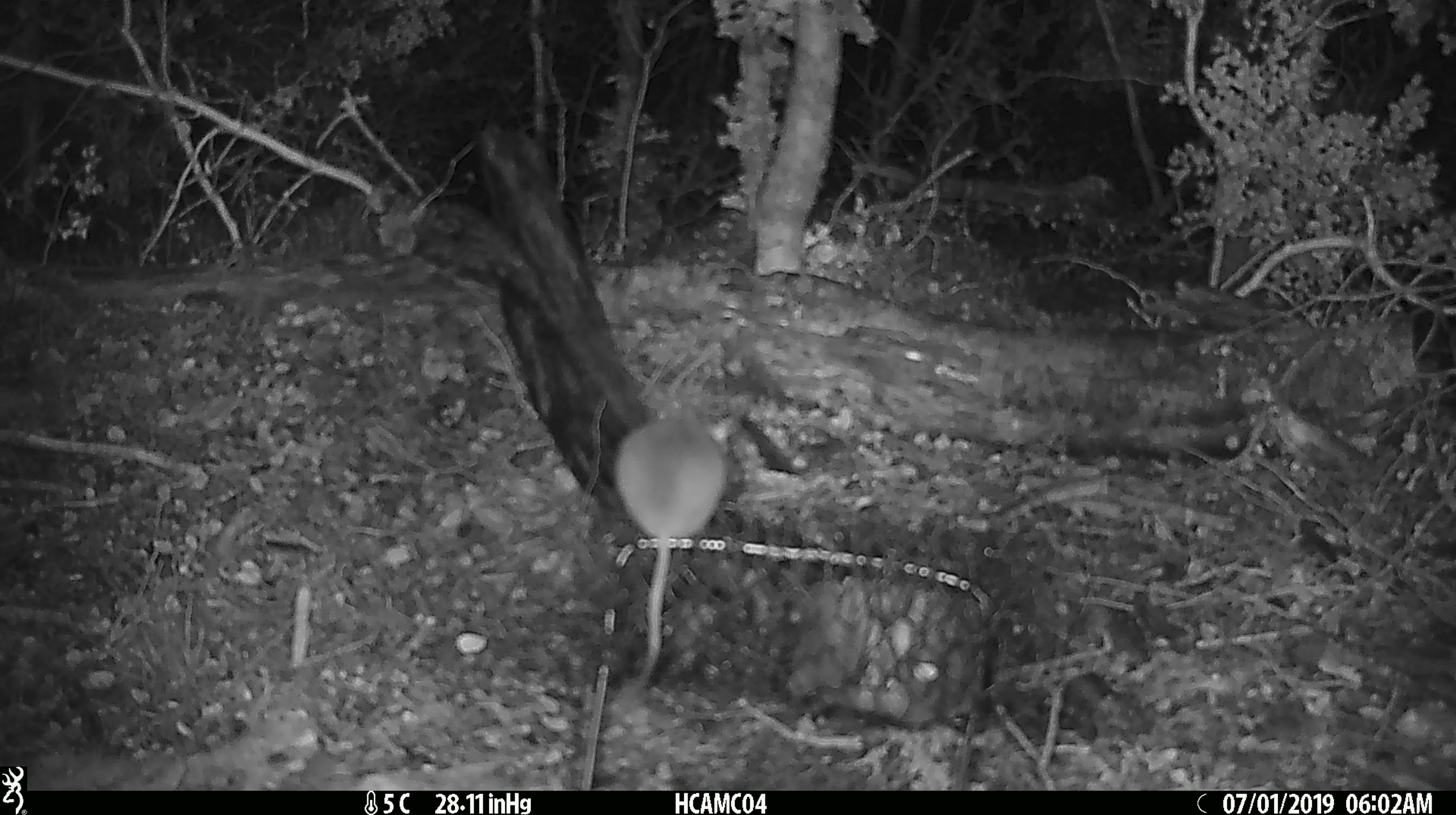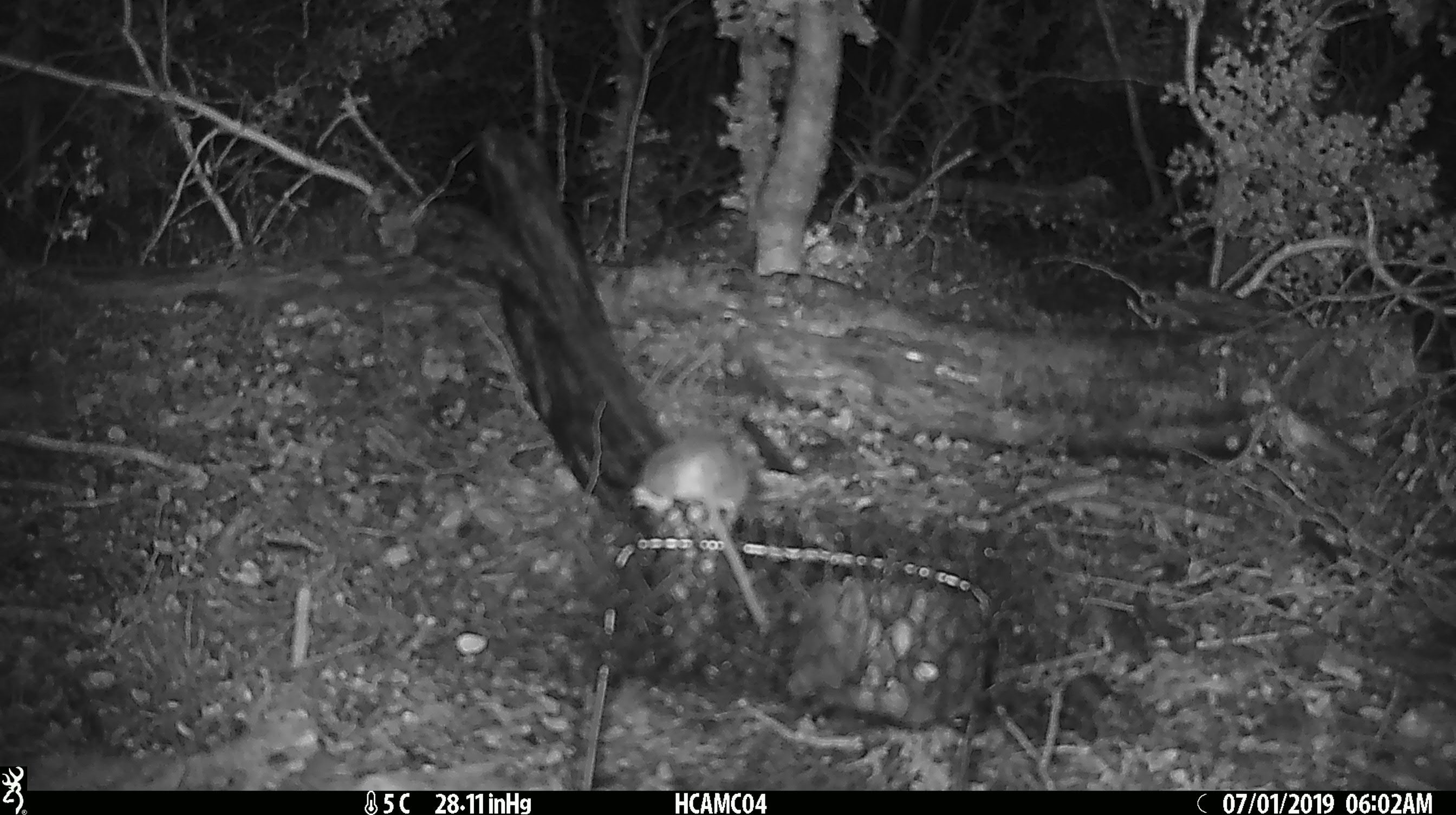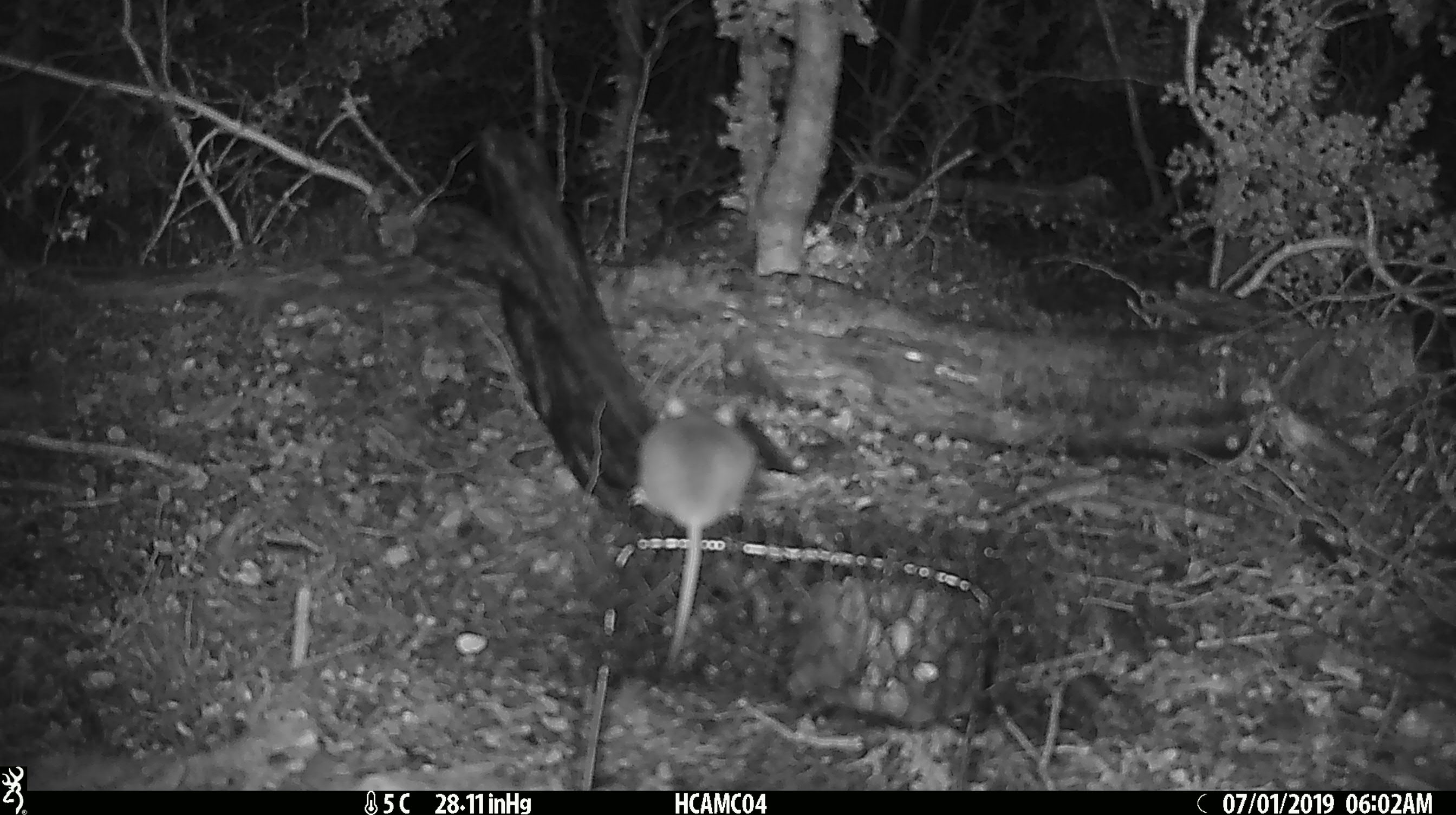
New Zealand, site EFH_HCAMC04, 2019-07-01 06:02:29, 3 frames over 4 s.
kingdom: Animalia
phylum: Chordata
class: Mammalia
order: Rodentia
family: Muridae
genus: Mus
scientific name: Mus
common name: mouse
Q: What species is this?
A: Mouse (Mus).